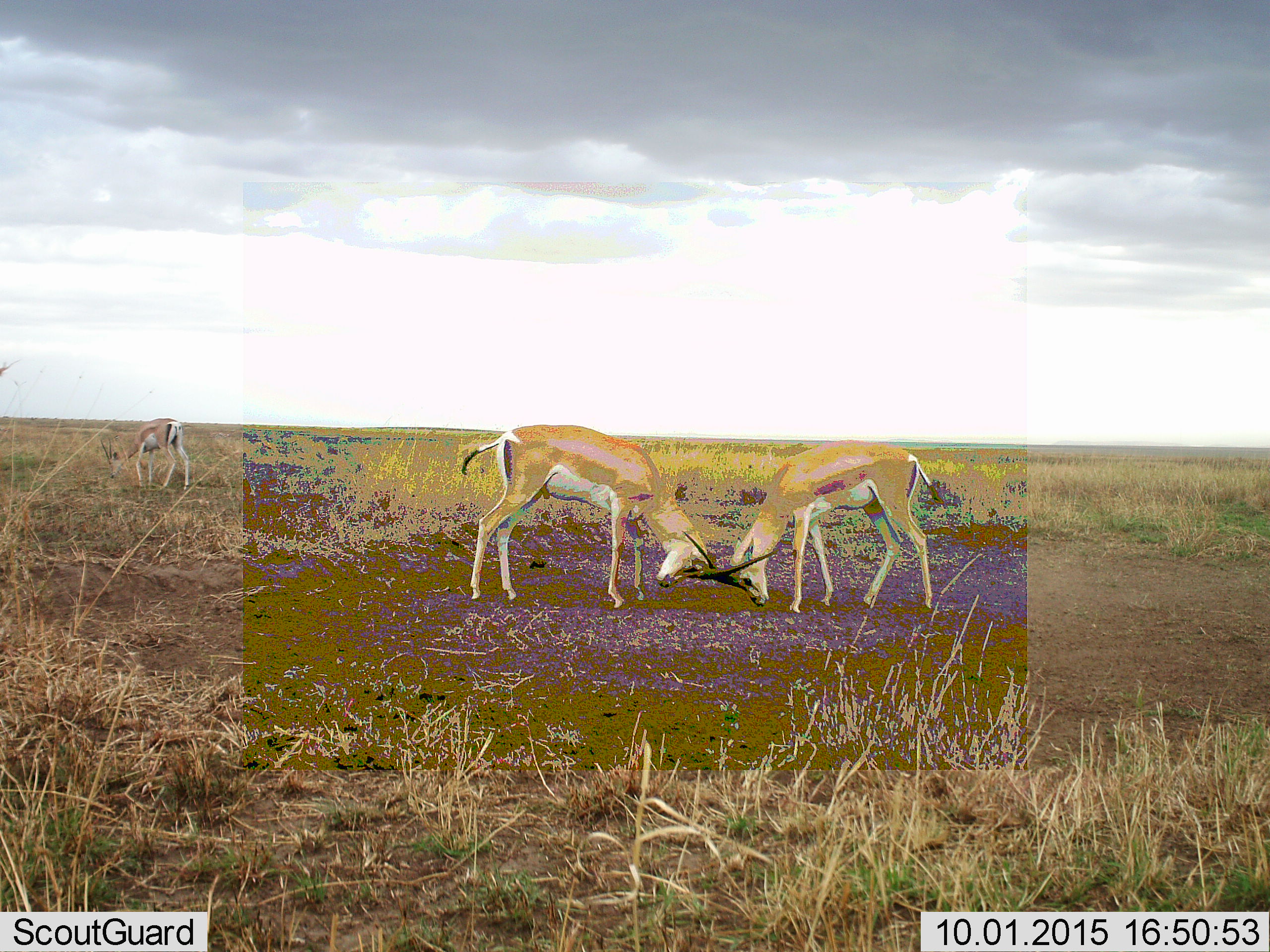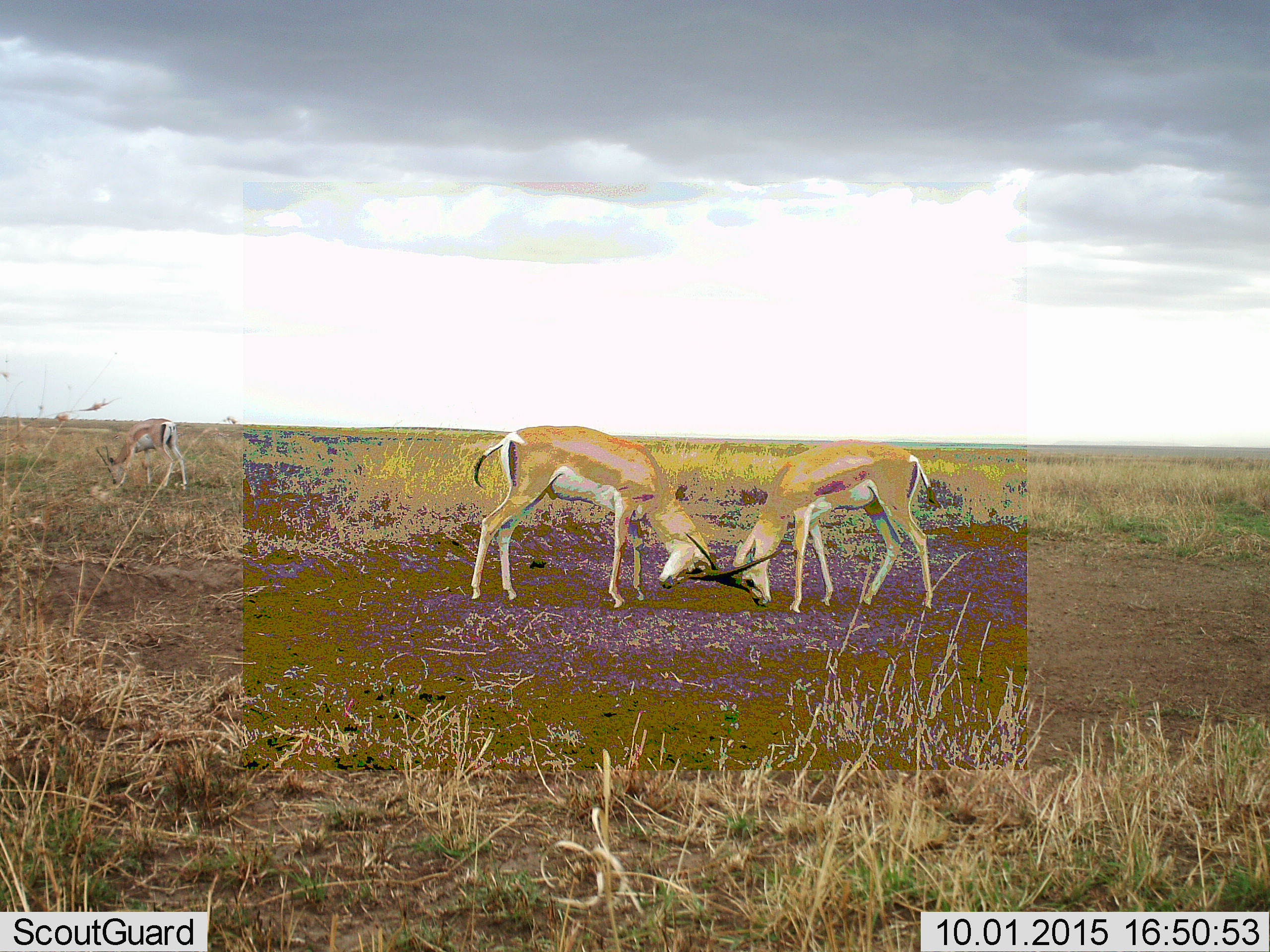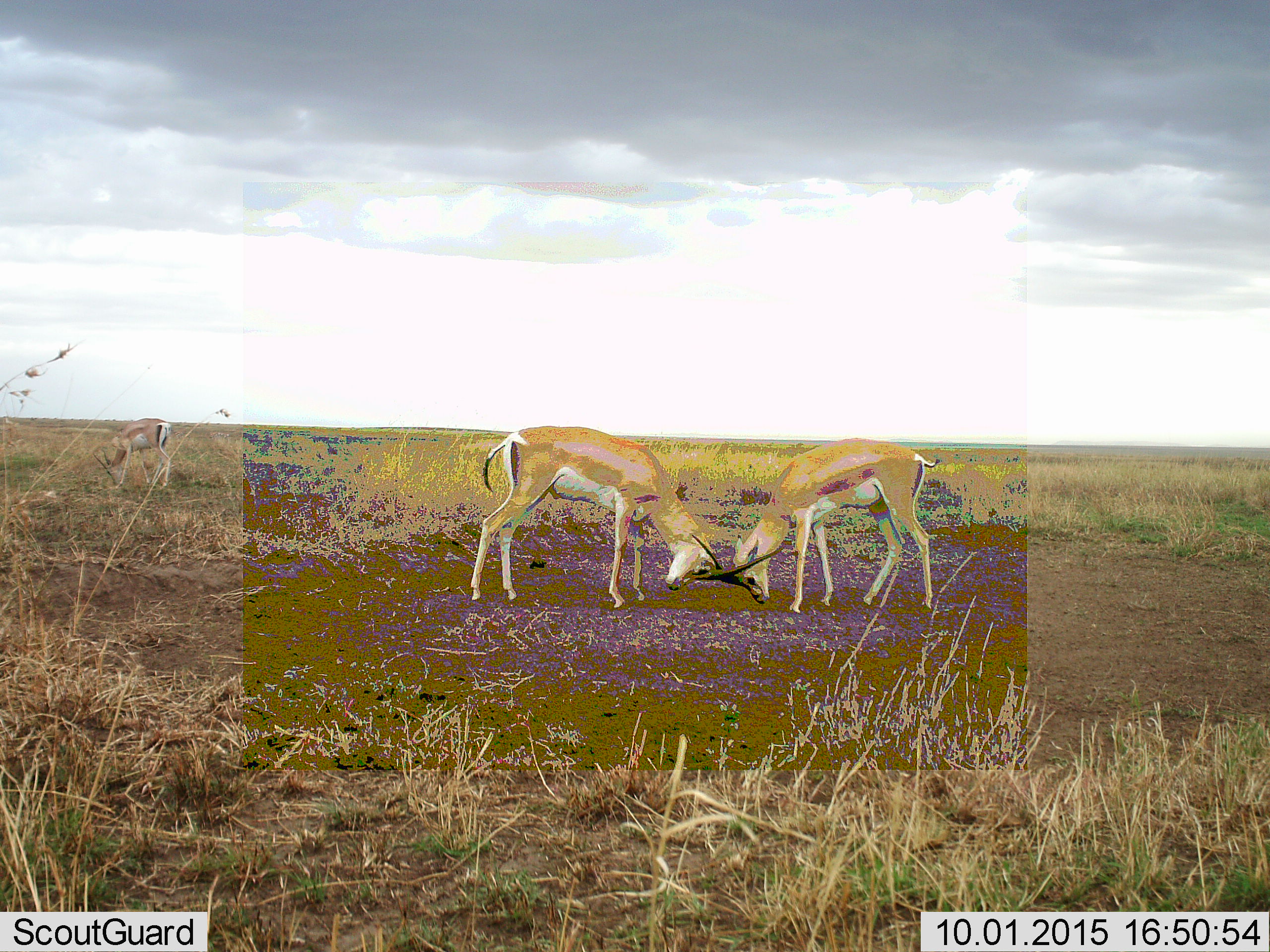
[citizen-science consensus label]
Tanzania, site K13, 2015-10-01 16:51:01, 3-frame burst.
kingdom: Animalia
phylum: Chordata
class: Mammalia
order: Artiodactyla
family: Bovidae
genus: Nanger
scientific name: Nanger granti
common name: grant's gazelle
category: gazellegrants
Gazellegrants (grant's gazelle) (Nanger granti), count 3. Behavior (volunteer vote fractions): standing 29%, resting 0%, moving 0%, interacting 100%. Young present (vote fraction): 0%. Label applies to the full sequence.